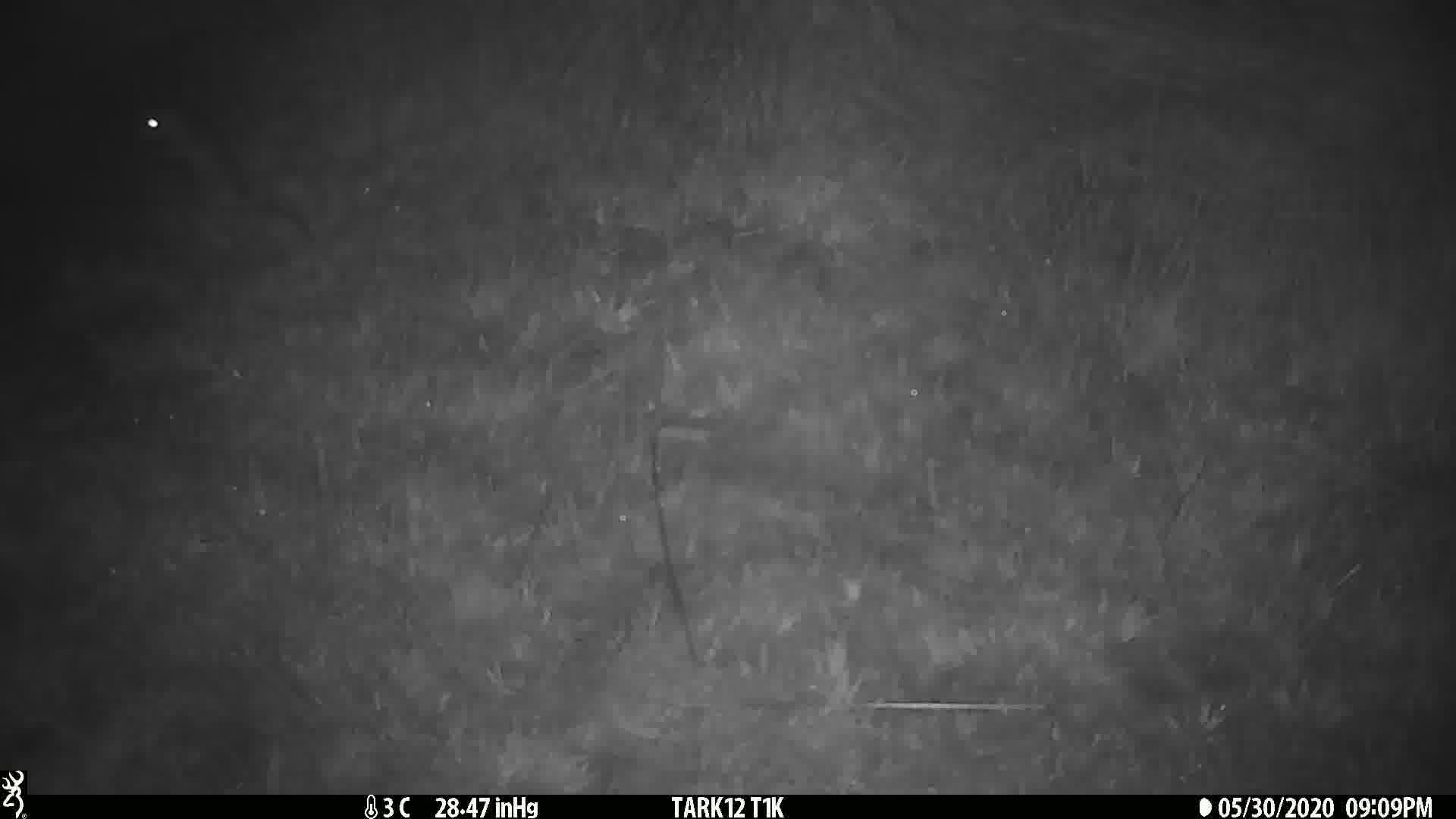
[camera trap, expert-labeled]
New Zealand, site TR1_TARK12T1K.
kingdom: Animalia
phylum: Chordata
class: Mammalia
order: Rodentia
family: Muridae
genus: Rattus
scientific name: Rattus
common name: rat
Rat (Rattus).